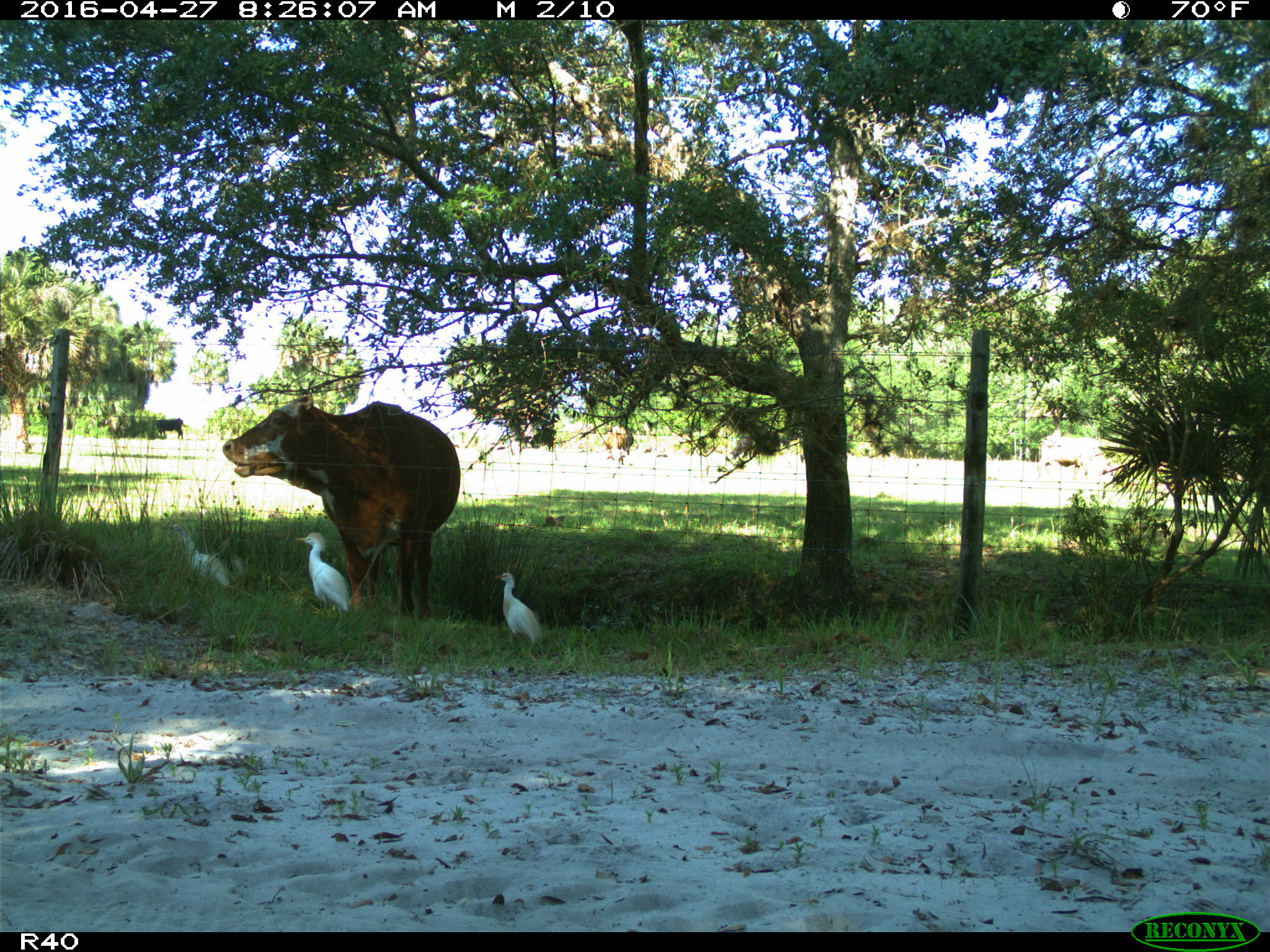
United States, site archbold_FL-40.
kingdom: Animalia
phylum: Chordata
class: Mammalia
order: Artiodactyla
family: Bovidae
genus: Bos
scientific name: Bos taurus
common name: domestic cow